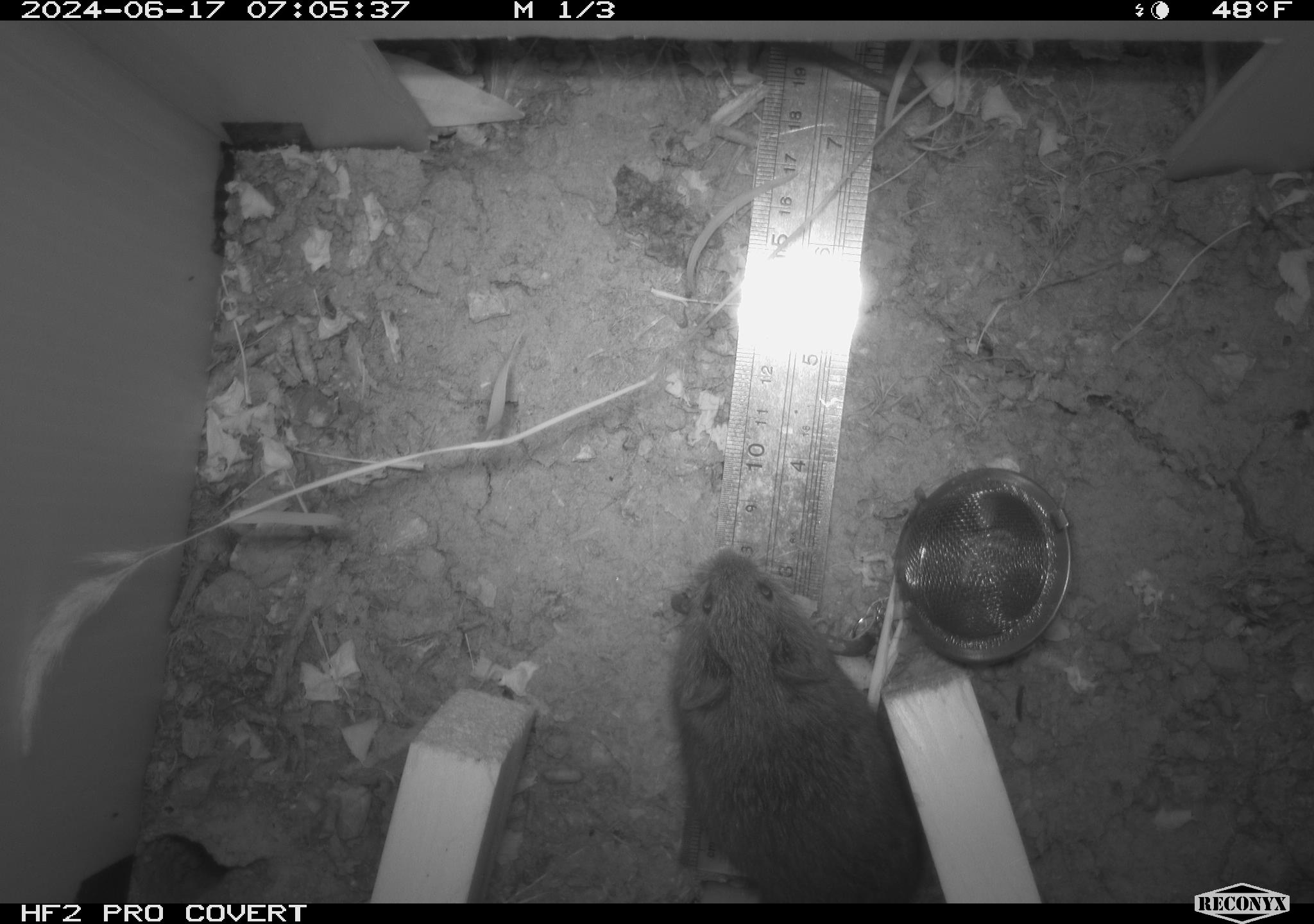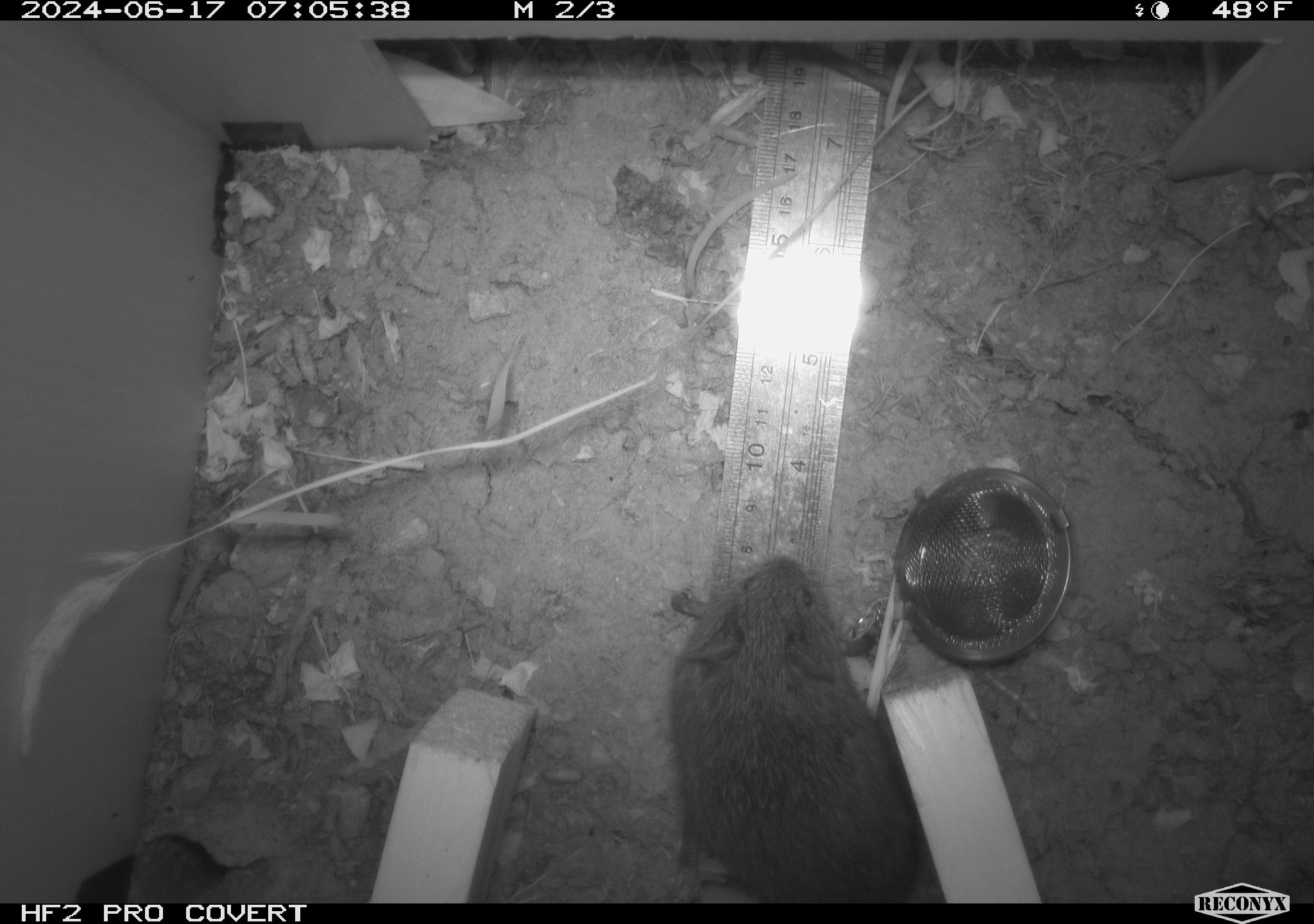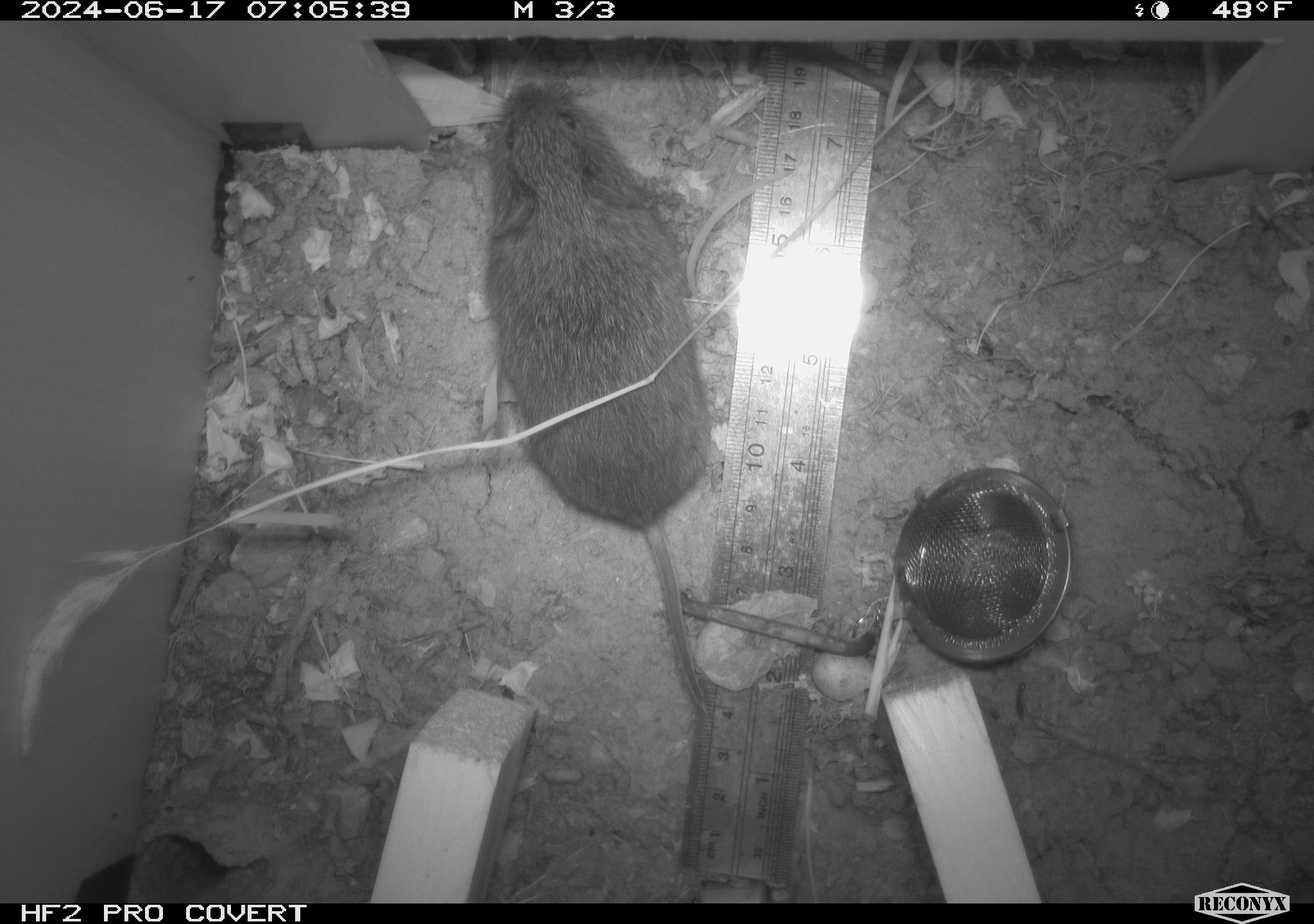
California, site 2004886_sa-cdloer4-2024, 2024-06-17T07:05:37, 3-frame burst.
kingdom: Animalia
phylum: Chordata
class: Mammalia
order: Rodentia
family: Cricetidae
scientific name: Arvicolinae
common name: voles, lemmings, and muskrats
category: arvicolinae subfamily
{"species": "arvicolinae subfamily (voles, lemmings, and muskrats) (Arvicolinae)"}